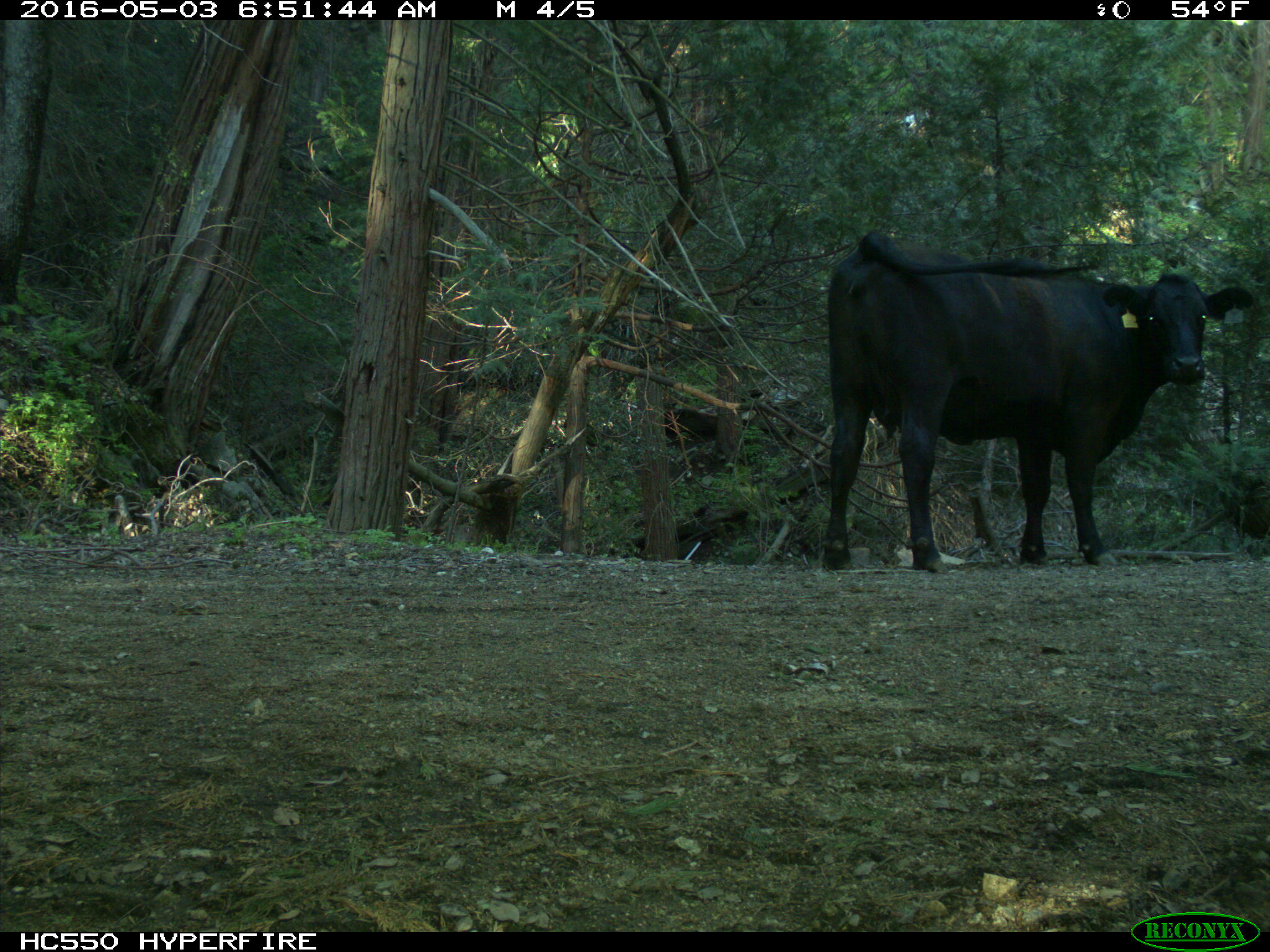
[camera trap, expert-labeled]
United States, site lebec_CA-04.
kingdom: Animalia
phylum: Chordata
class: Mammalia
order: Artiodactyla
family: Bovidae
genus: Bos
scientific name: Bos taurus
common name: domestic cow